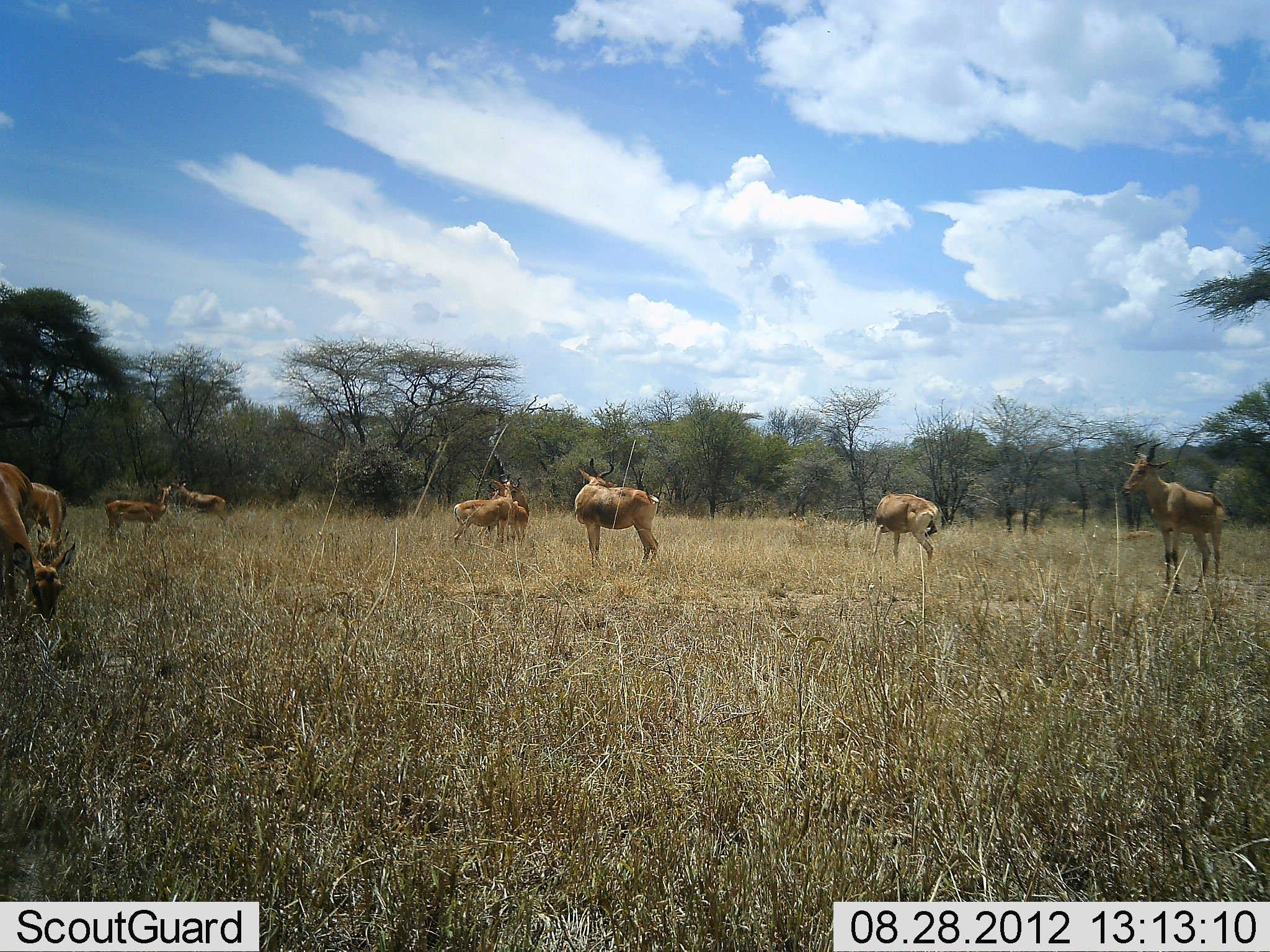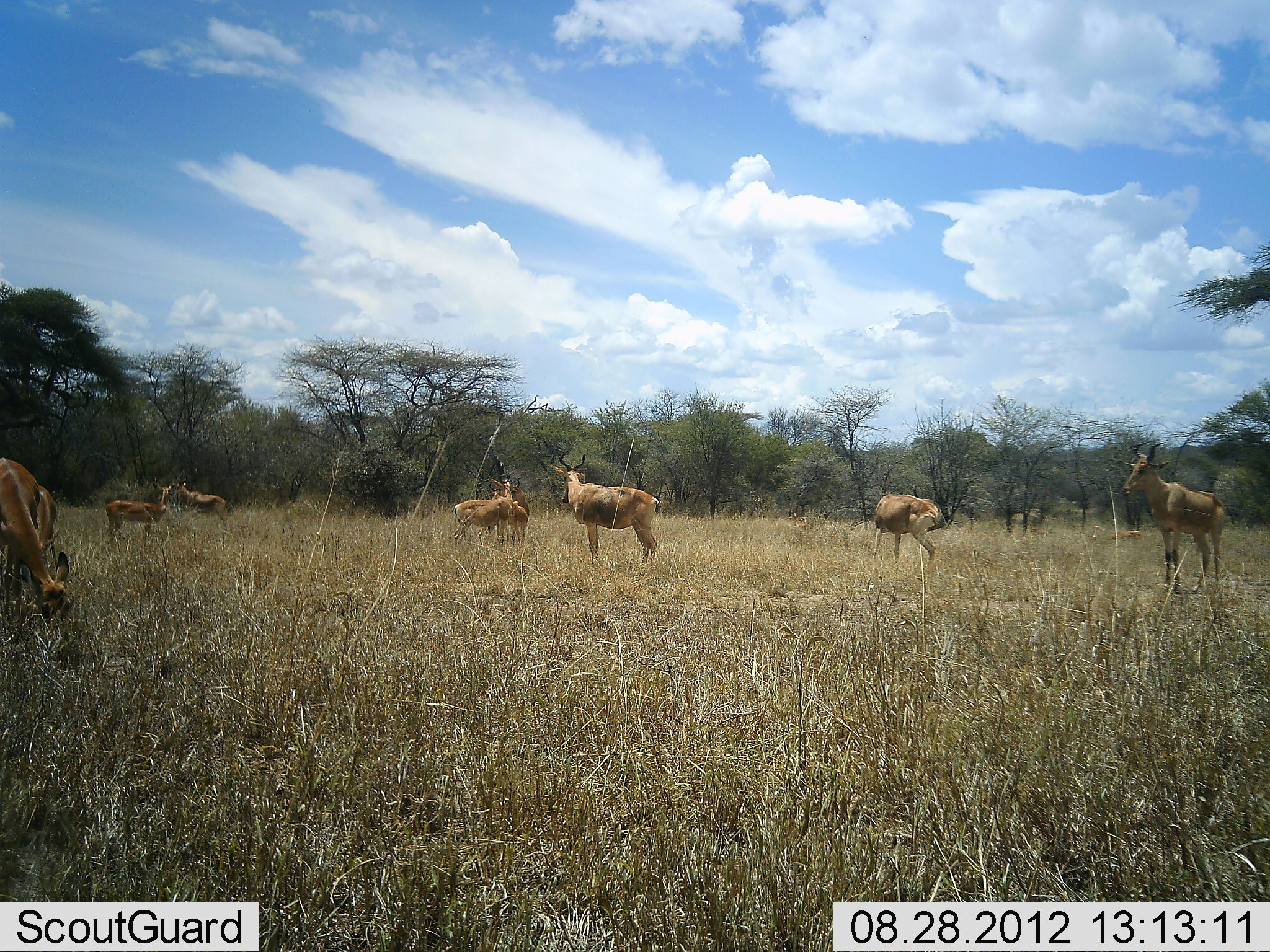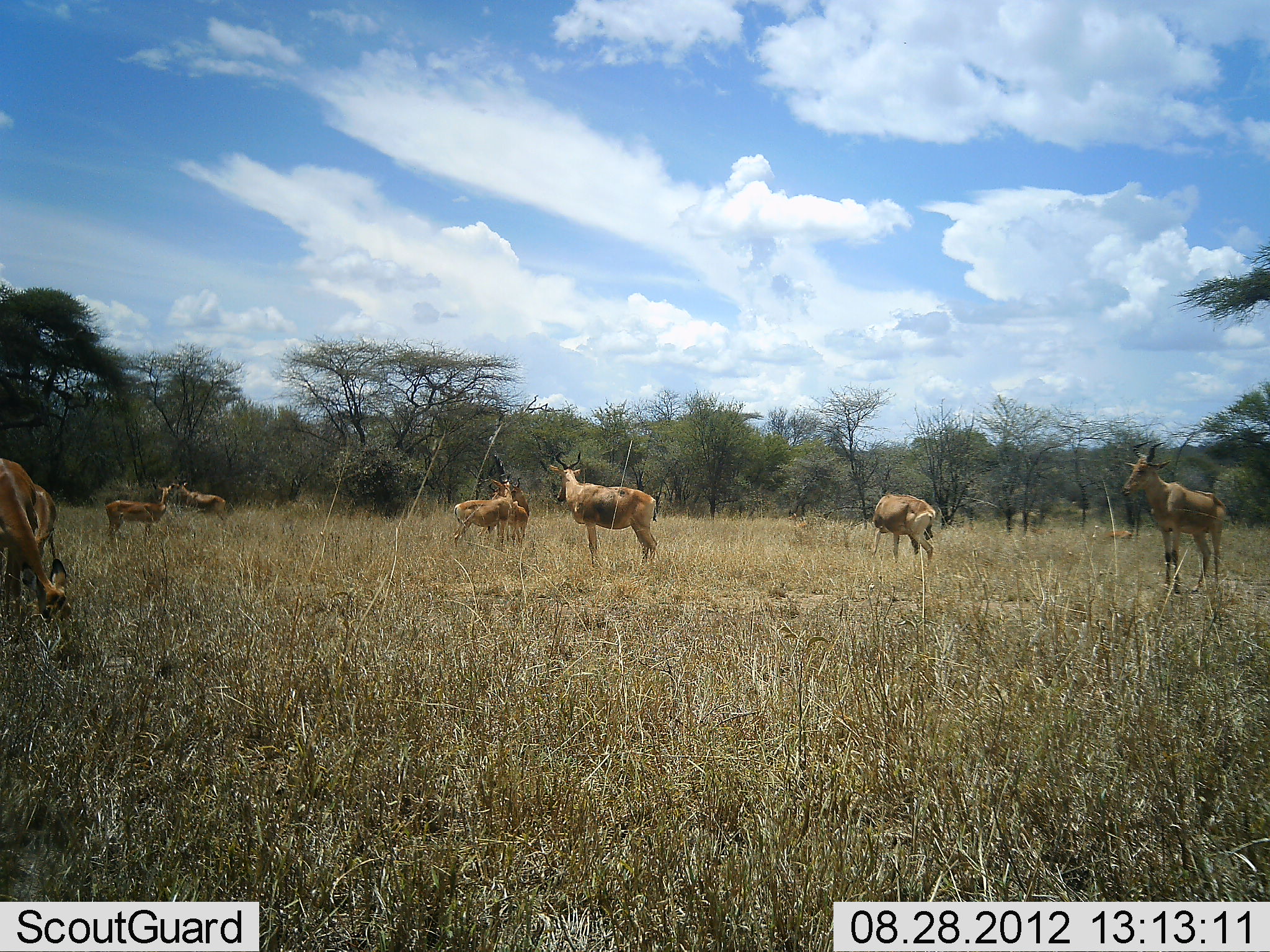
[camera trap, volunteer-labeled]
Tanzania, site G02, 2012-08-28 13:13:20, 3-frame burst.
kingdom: Animalia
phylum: Chordata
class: Mammalia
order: Artiodactyla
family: Bovidae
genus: Alcelaphus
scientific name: Alcelaphus buselaphus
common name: hartebeest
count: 9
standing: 91%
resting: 9%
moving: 0%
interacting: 0%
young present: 18%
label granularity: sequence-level